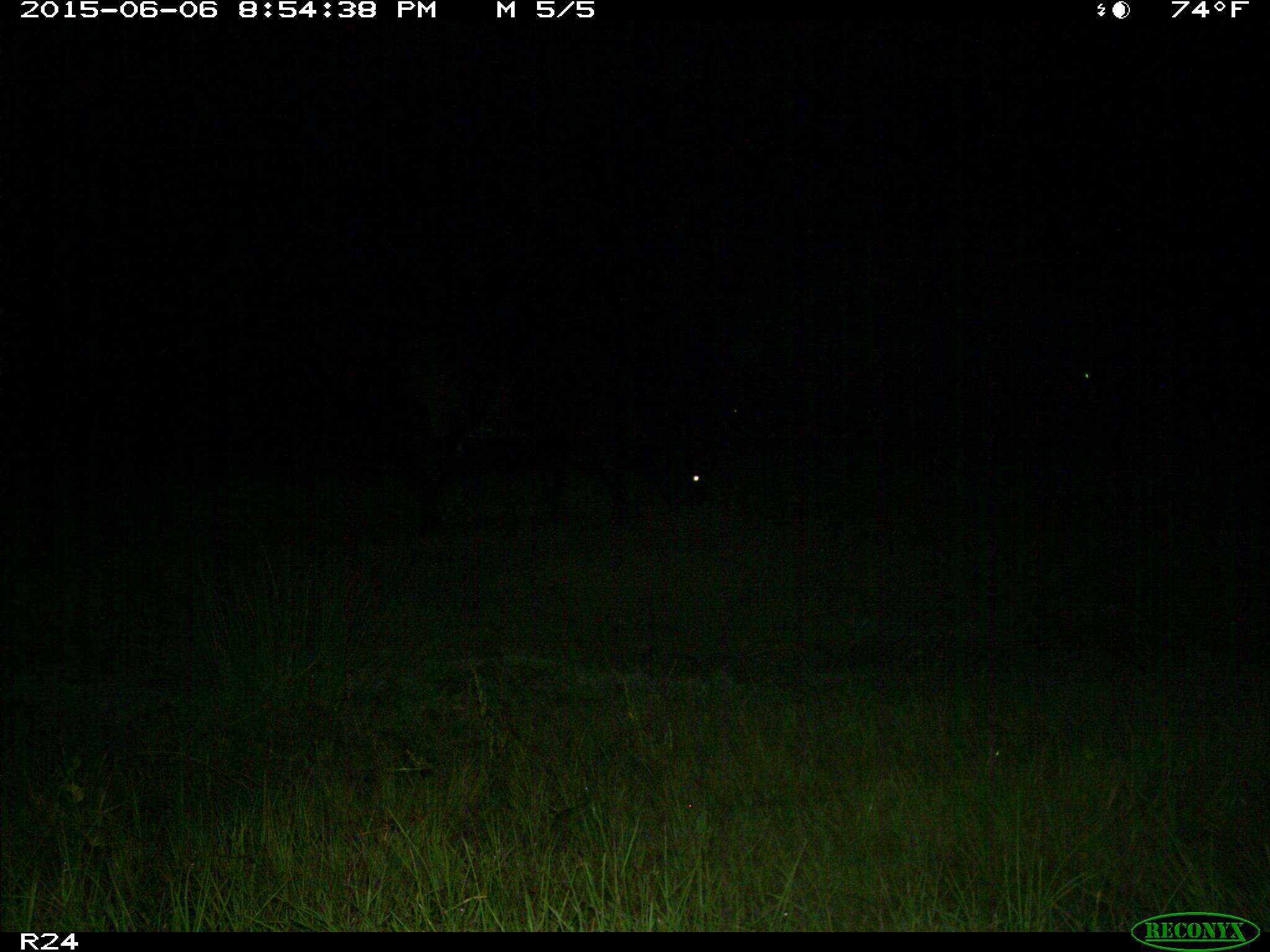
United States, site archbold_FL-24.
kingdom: Animalia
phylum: Chordata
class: Mammalia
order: Artiodactyla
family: Bovidae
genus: Bos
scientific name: Bos taurus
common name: domestic cow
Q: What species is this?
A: Bos taurus (domestic cow).